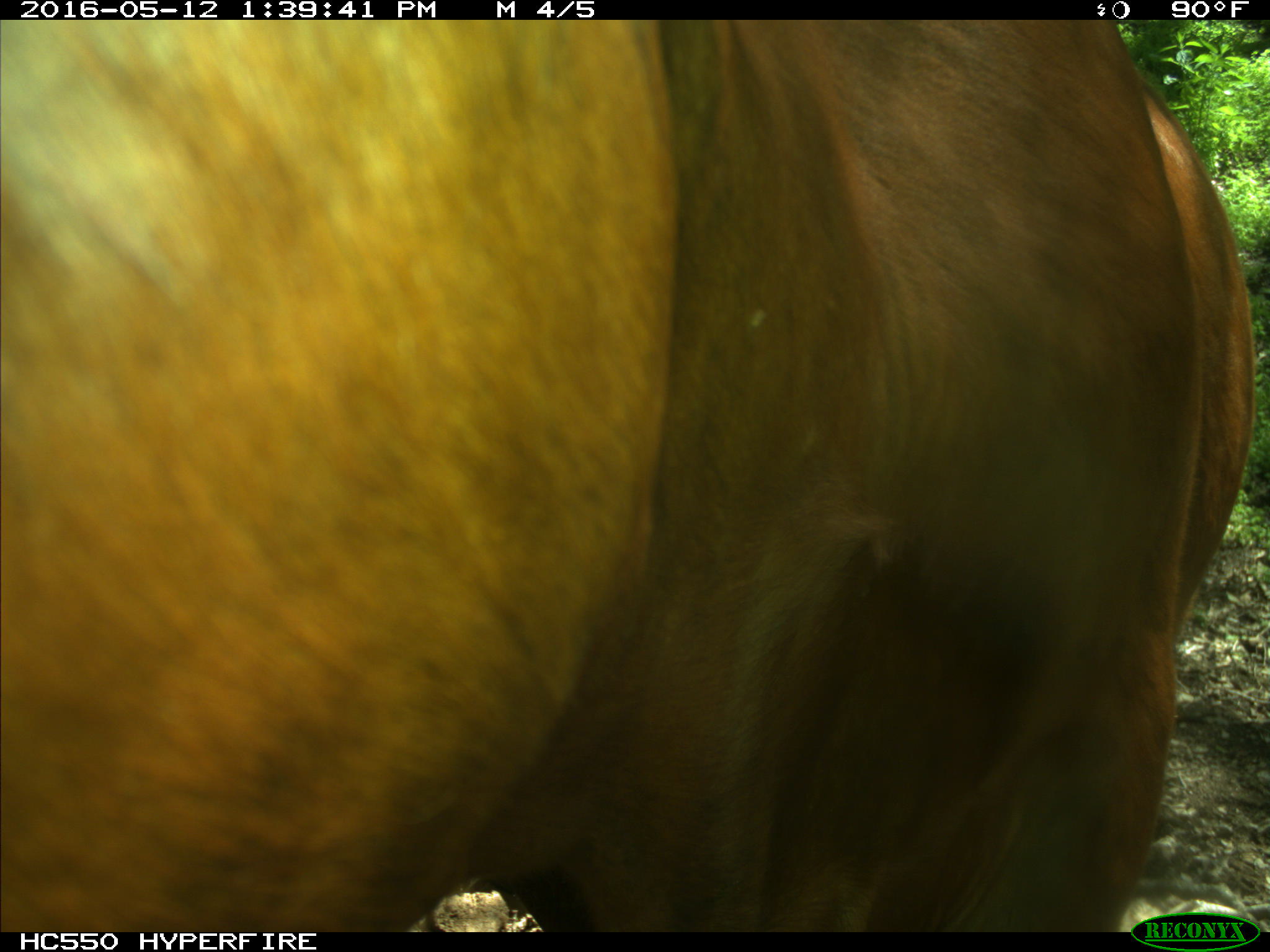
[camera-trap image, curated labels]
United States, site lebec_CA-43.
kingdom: Animalia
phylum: Chordata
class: Mammalia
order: Artiodactyla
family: Bovidae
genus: Bos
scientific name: Bos taurus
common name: domestic cow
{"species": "Bos taurus (domestic cow)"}